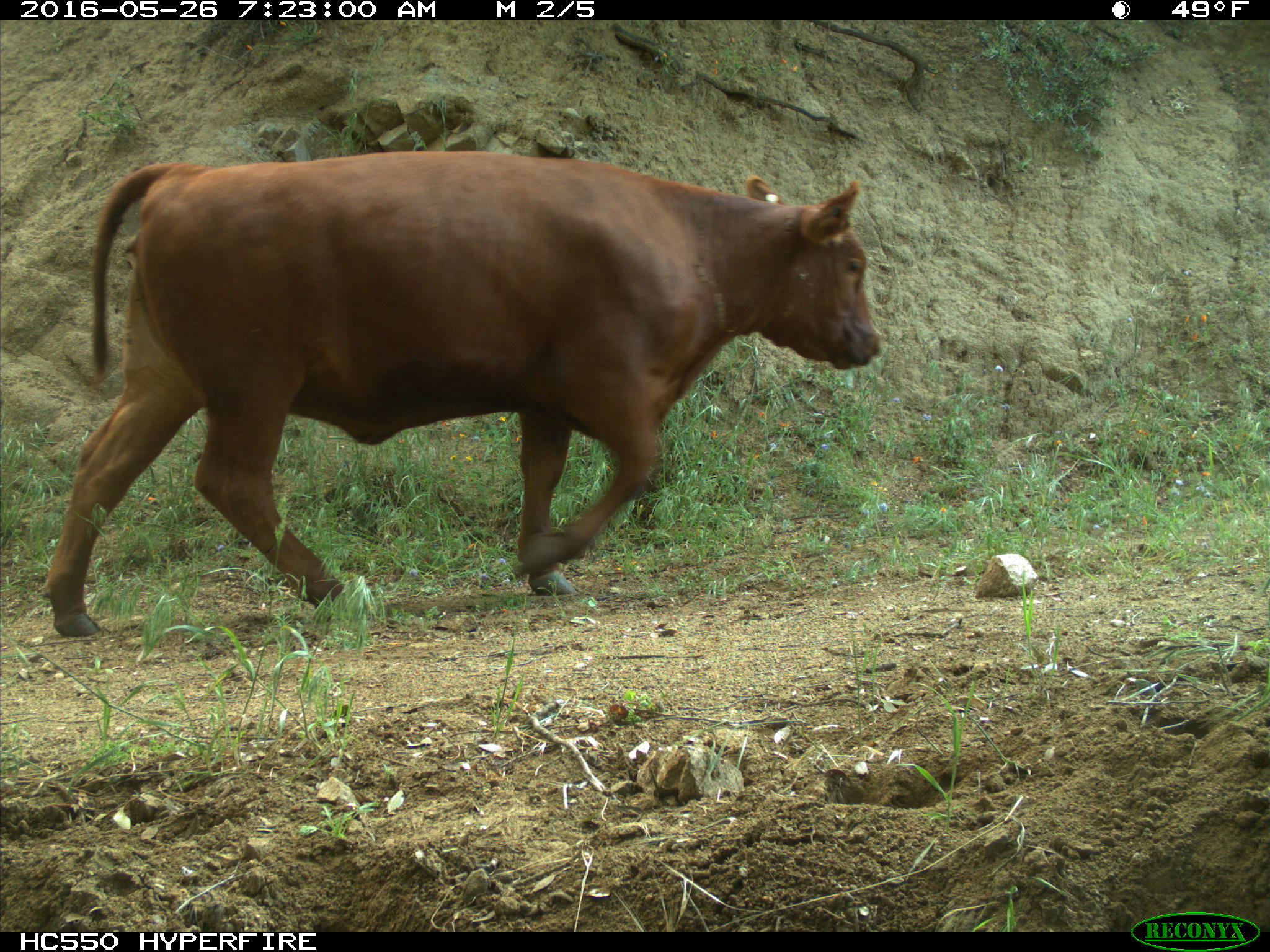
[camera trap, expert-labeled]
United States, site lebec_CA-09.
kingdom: Animalia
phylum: Chordata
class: Mammalia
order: Artiodactyla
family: Bovidae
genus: Bos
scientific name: Bos taurus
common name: domestic cow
Bos taurus (domestic cow).